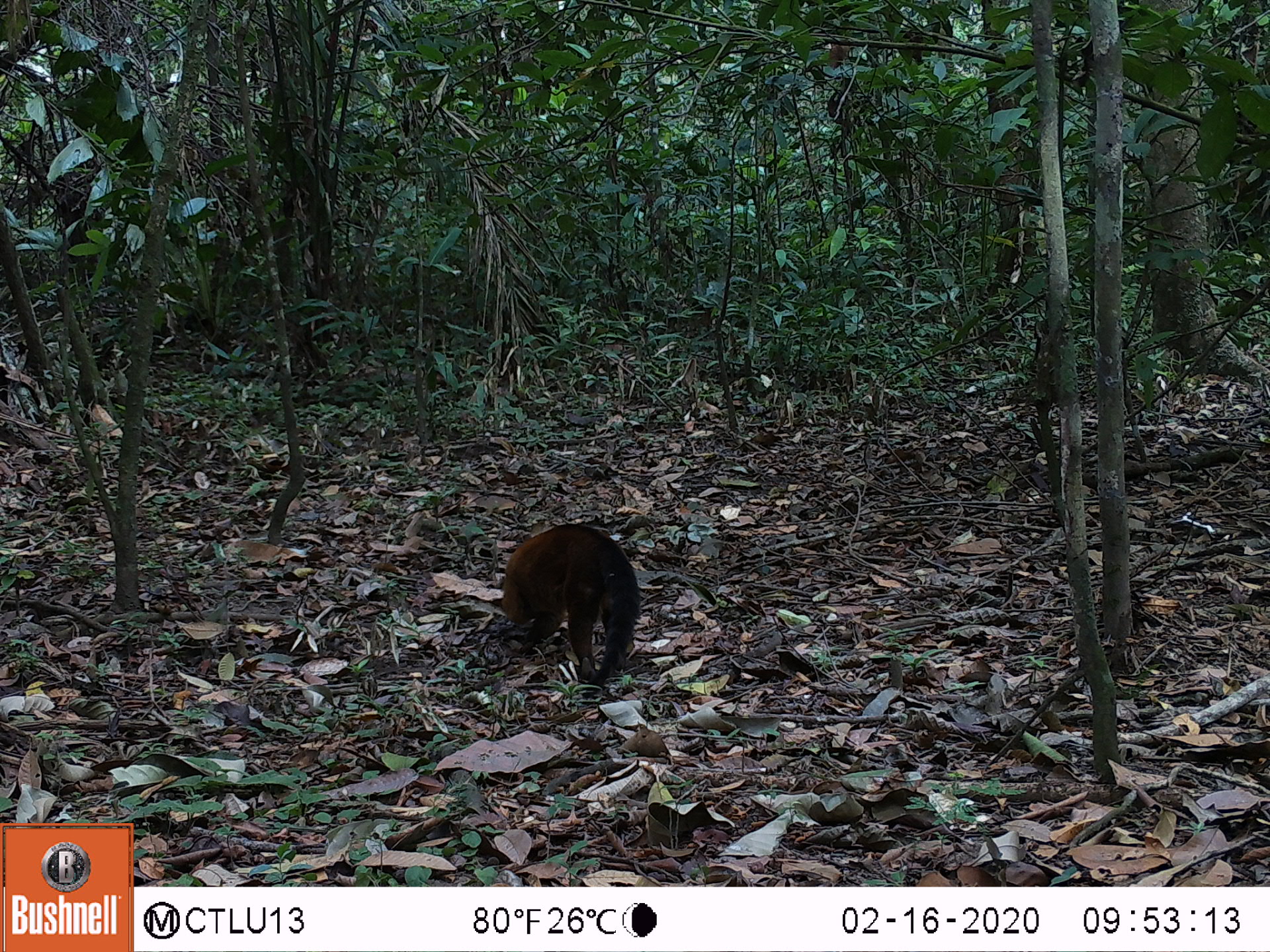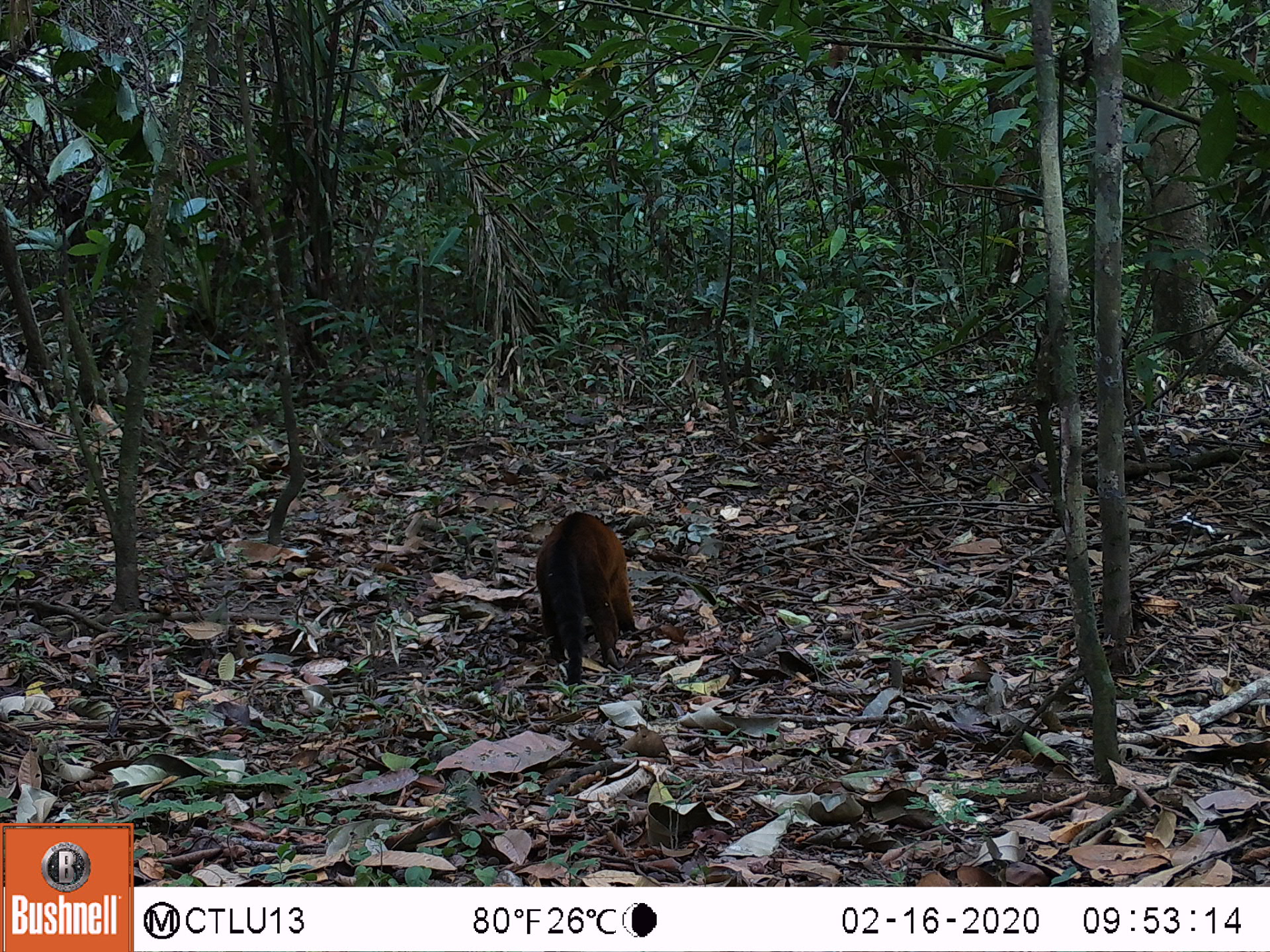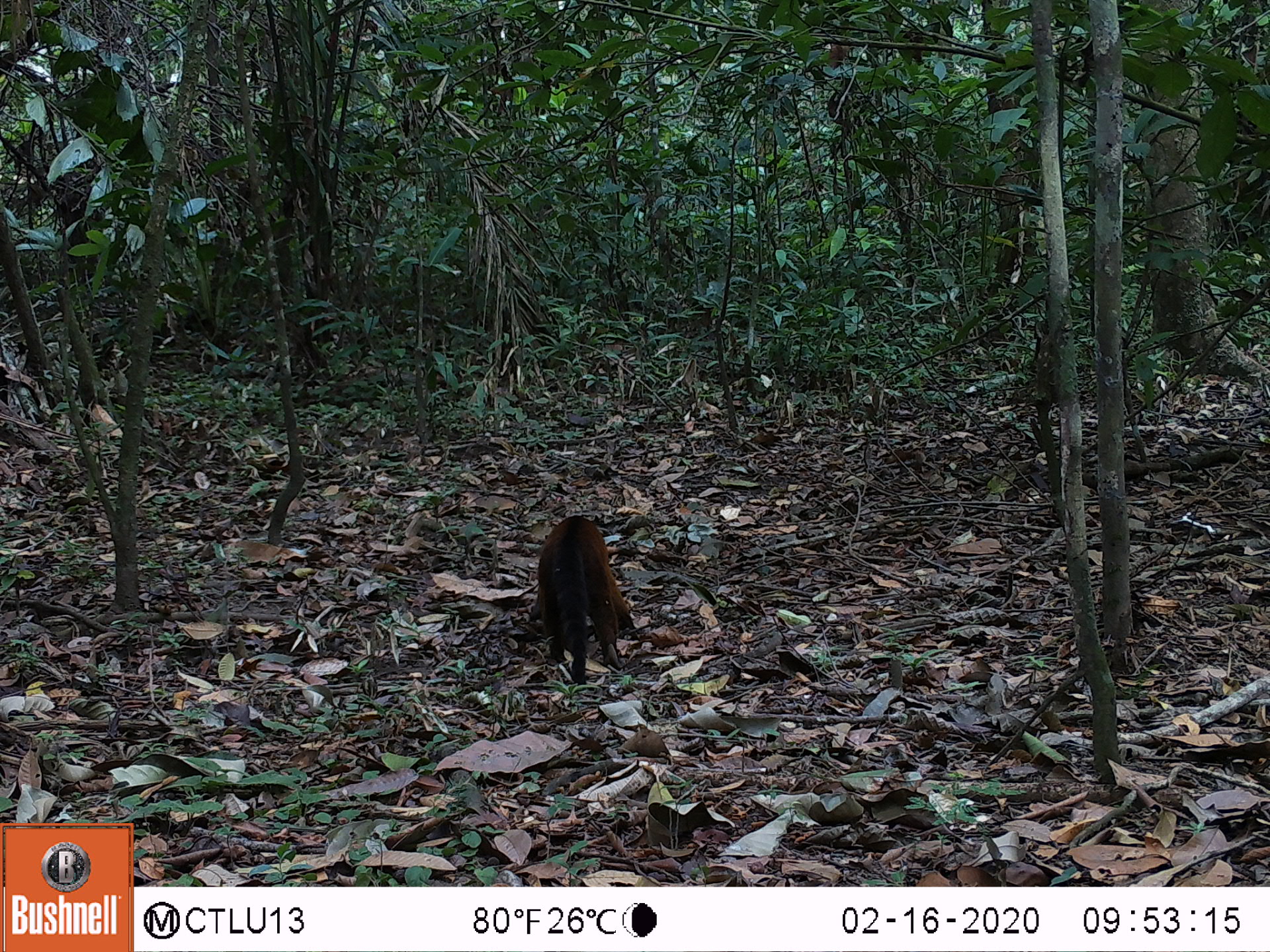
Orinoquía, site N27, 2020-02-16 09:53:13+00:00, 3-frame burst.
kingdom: Animalia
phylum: Chordata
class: Mammalia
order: Carnivora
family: Procyonidae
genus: Nasua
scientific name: Nasua nasua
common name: south american coati